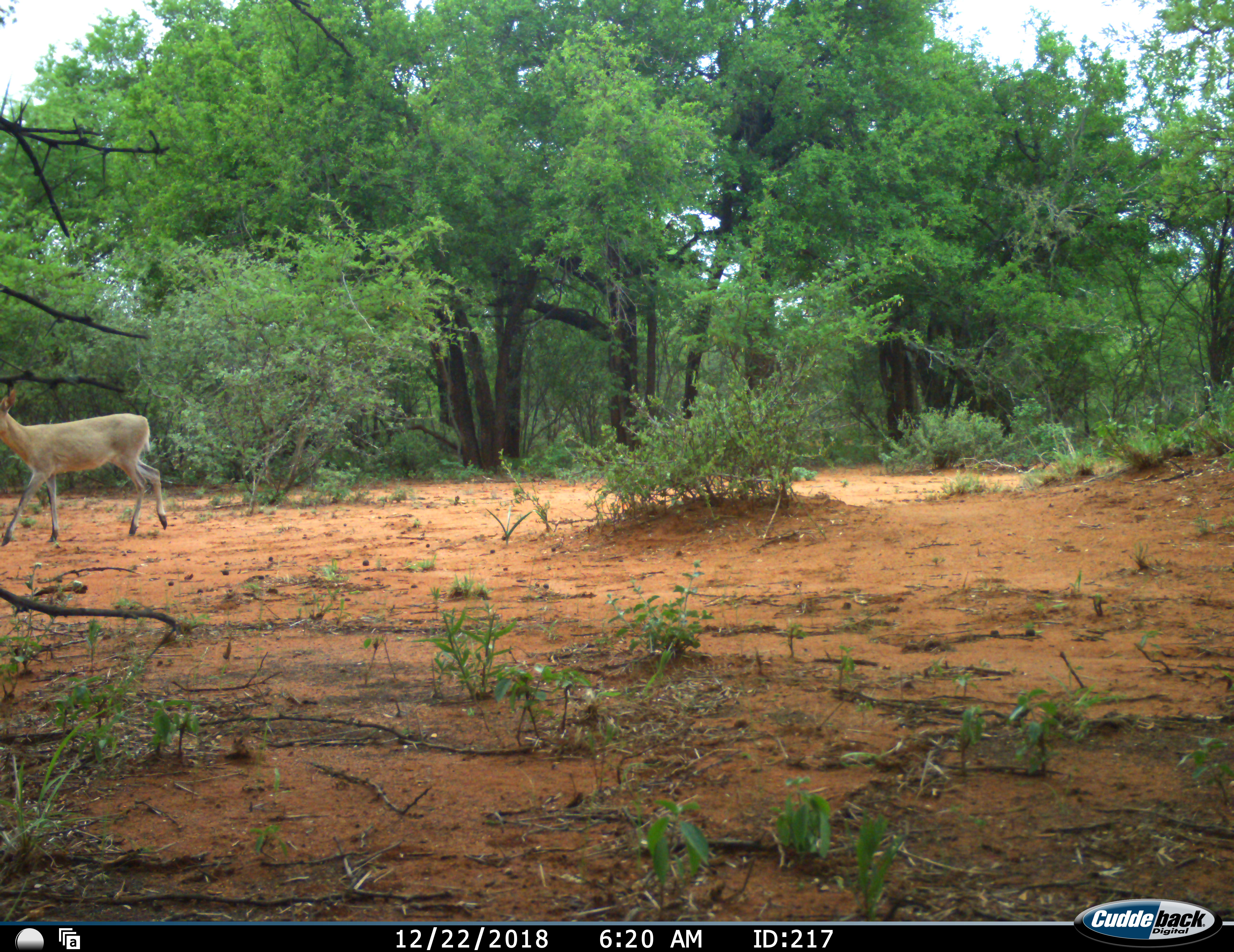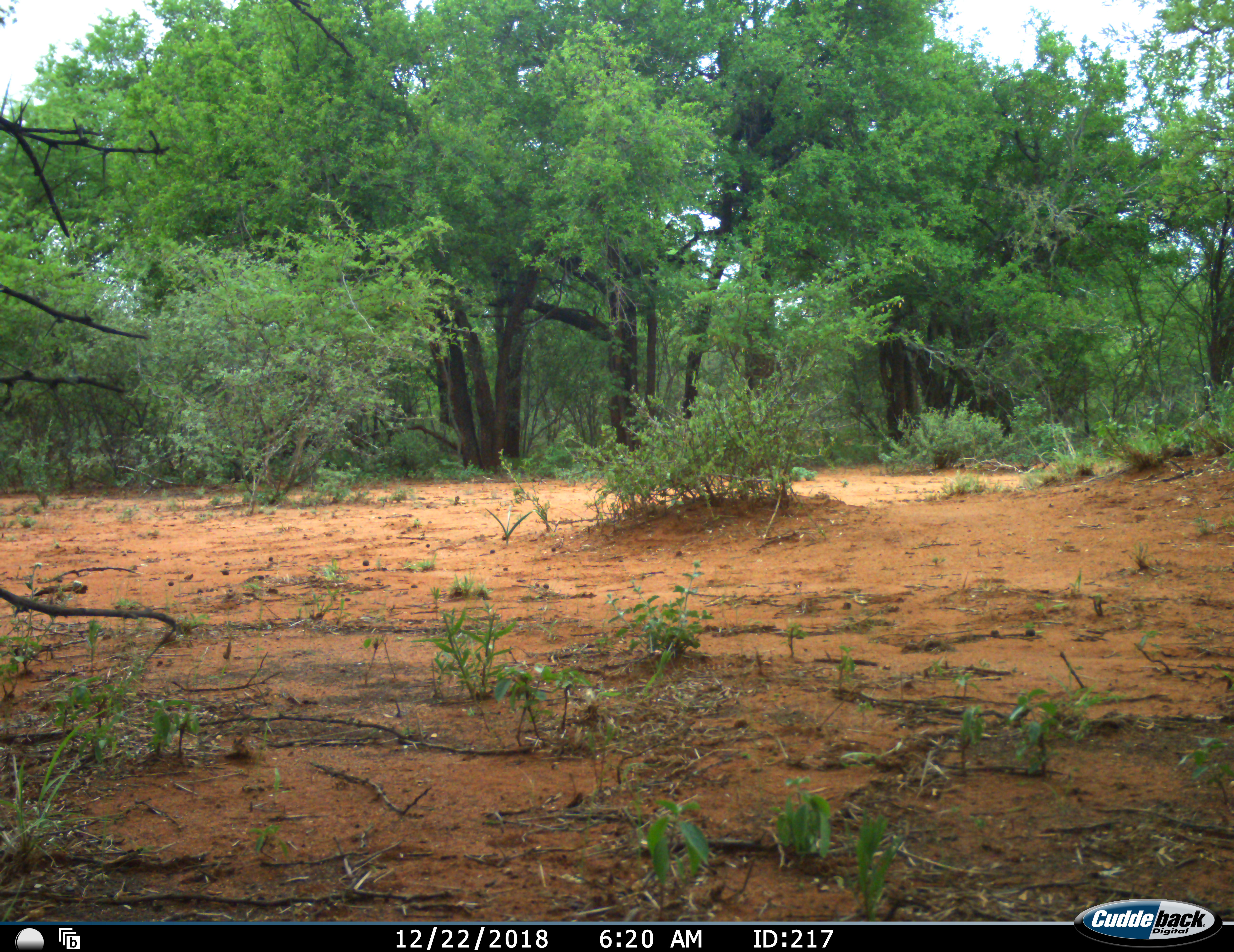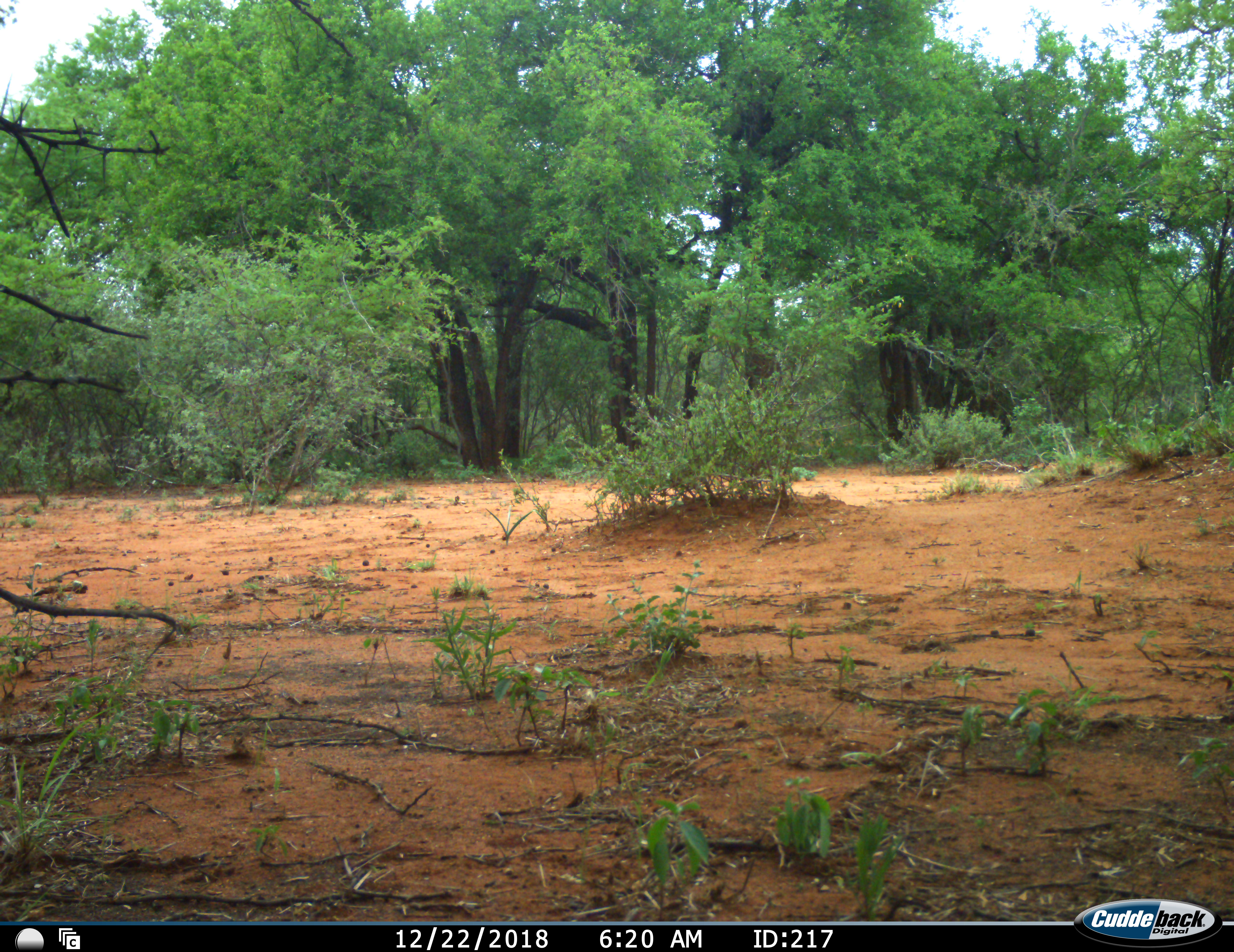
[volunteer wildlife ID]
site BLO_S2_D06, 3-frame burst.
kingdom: Animalia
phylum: Chordata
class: Mammalia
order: Artiodactyla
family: Bovidae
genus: Redunca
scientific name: Redunca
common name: reedbuck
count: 1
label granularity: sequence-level